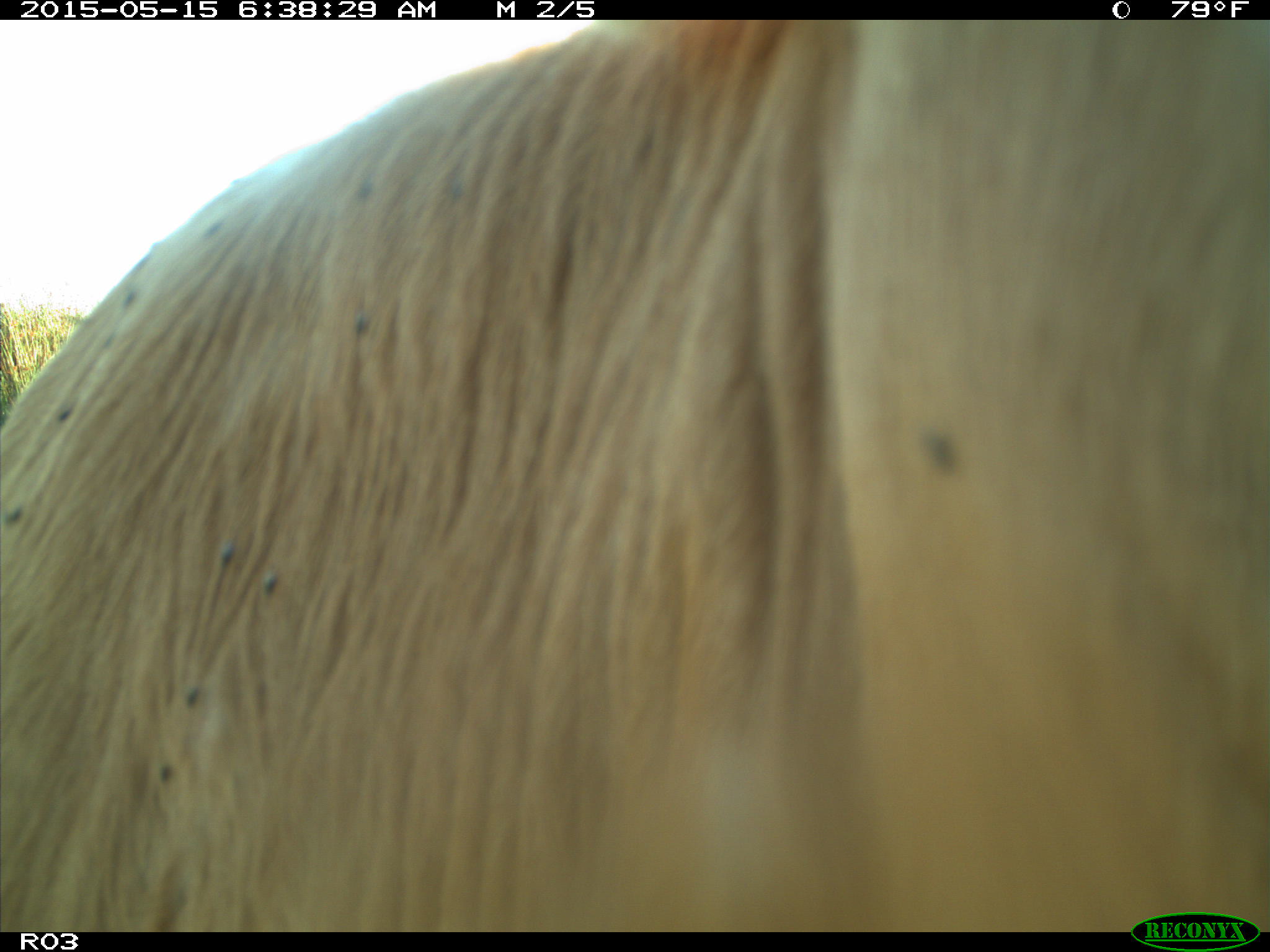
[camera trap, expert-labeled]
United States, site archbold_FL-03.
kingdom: Animalia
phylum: Chordata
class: Mammalia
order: Artiodactyla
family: Bovidae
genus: Bos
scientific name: Bos taurus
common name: domestic cow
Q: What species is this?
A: Bos taurus (domestic cow).